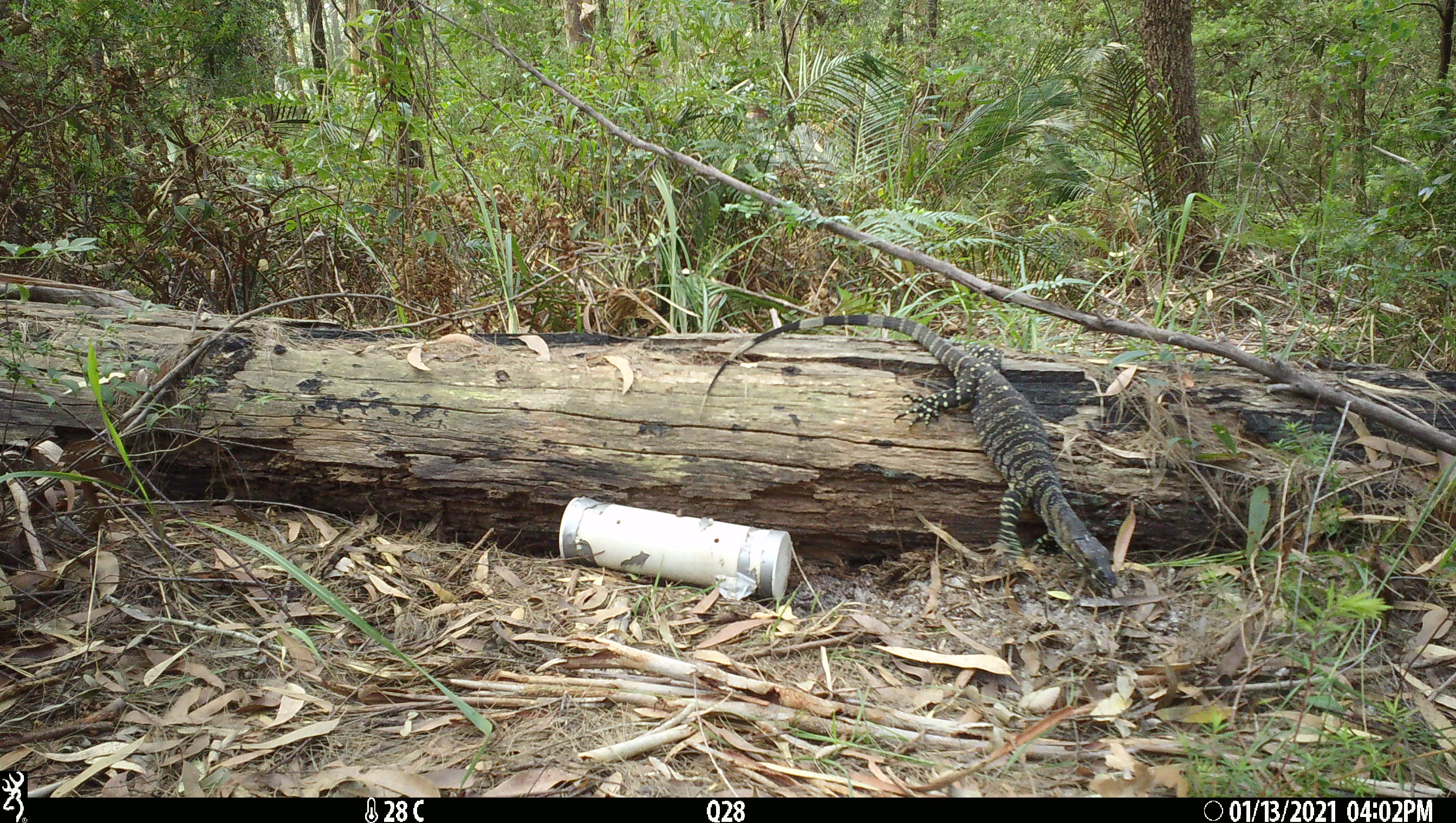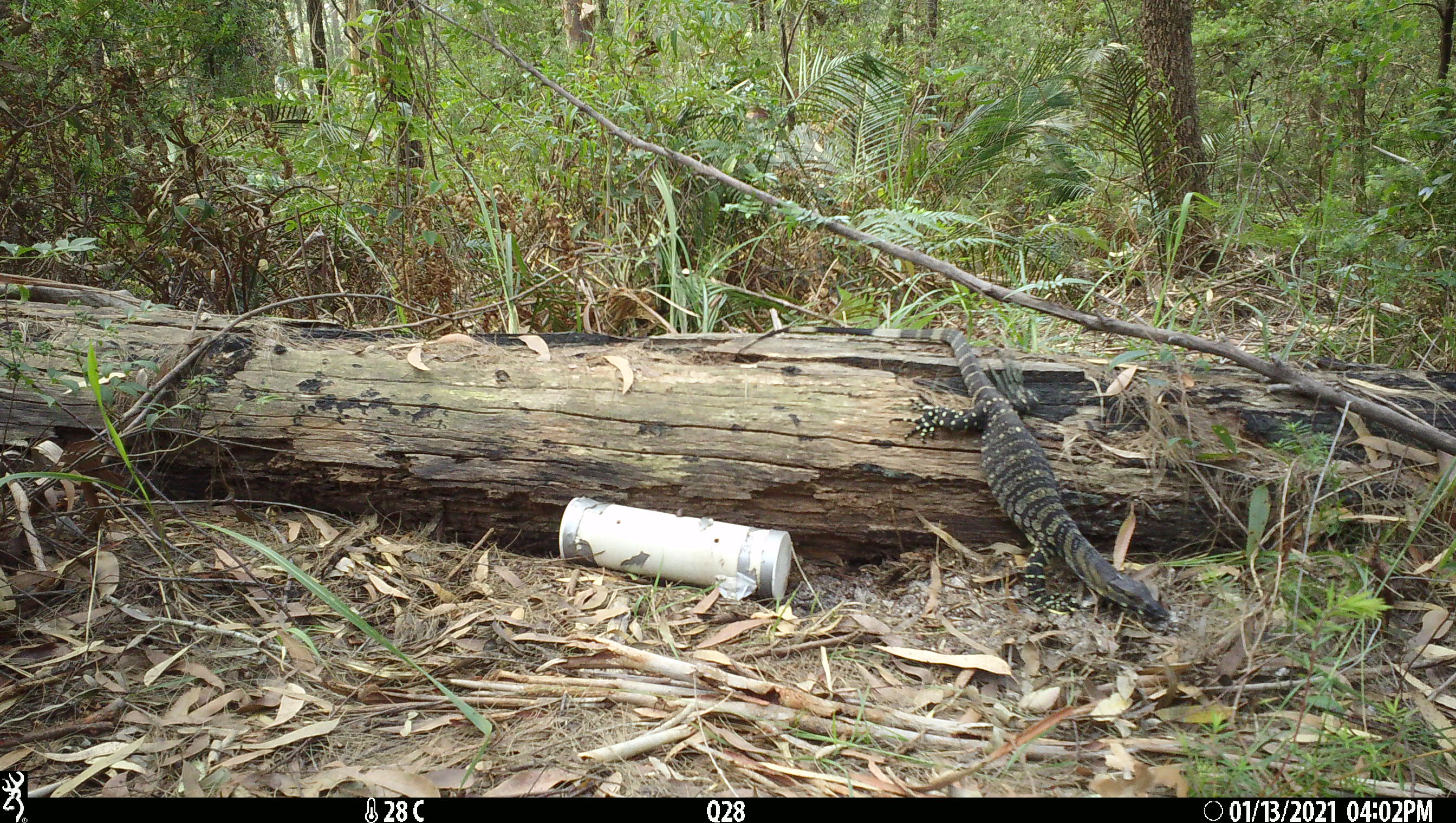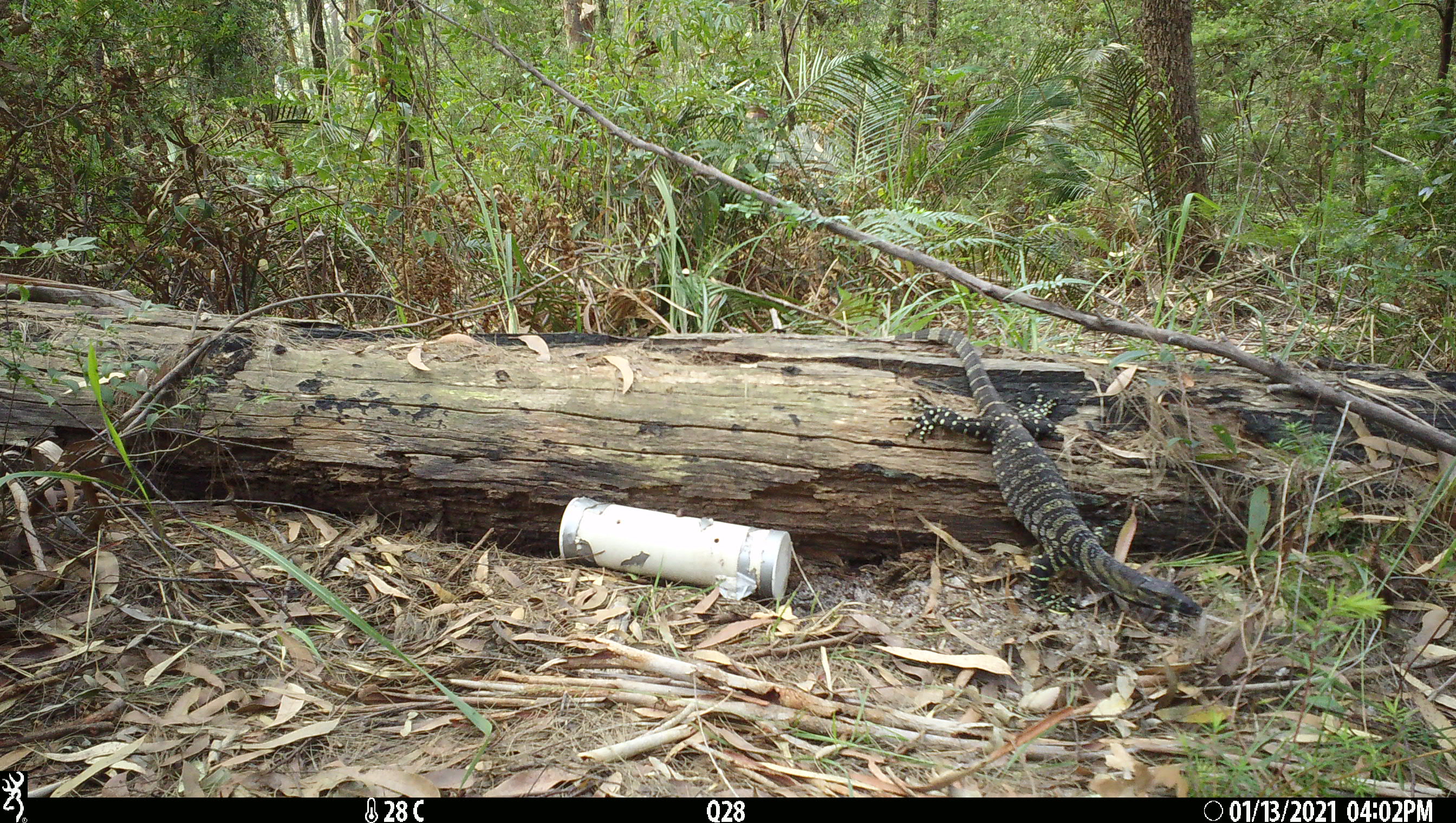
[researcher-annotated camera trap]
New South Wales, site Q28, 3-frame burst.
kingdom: Animalia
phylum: Chordata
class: Reptilia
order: Squamata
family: Varanidae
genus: Varanus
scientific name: Varanus varius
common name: lace monitor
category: goanna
Goanna (lace monitor) (Varanus varius).